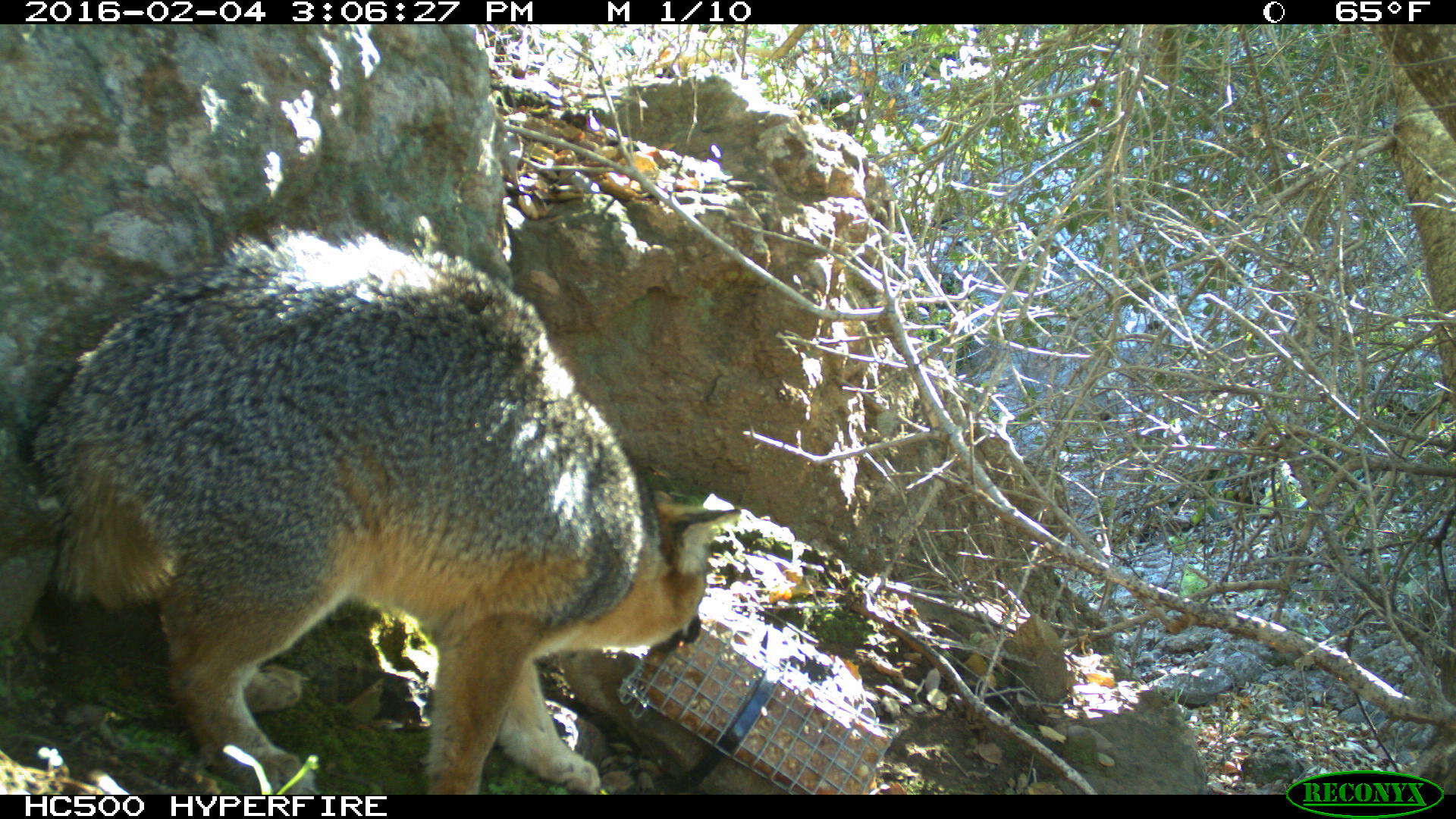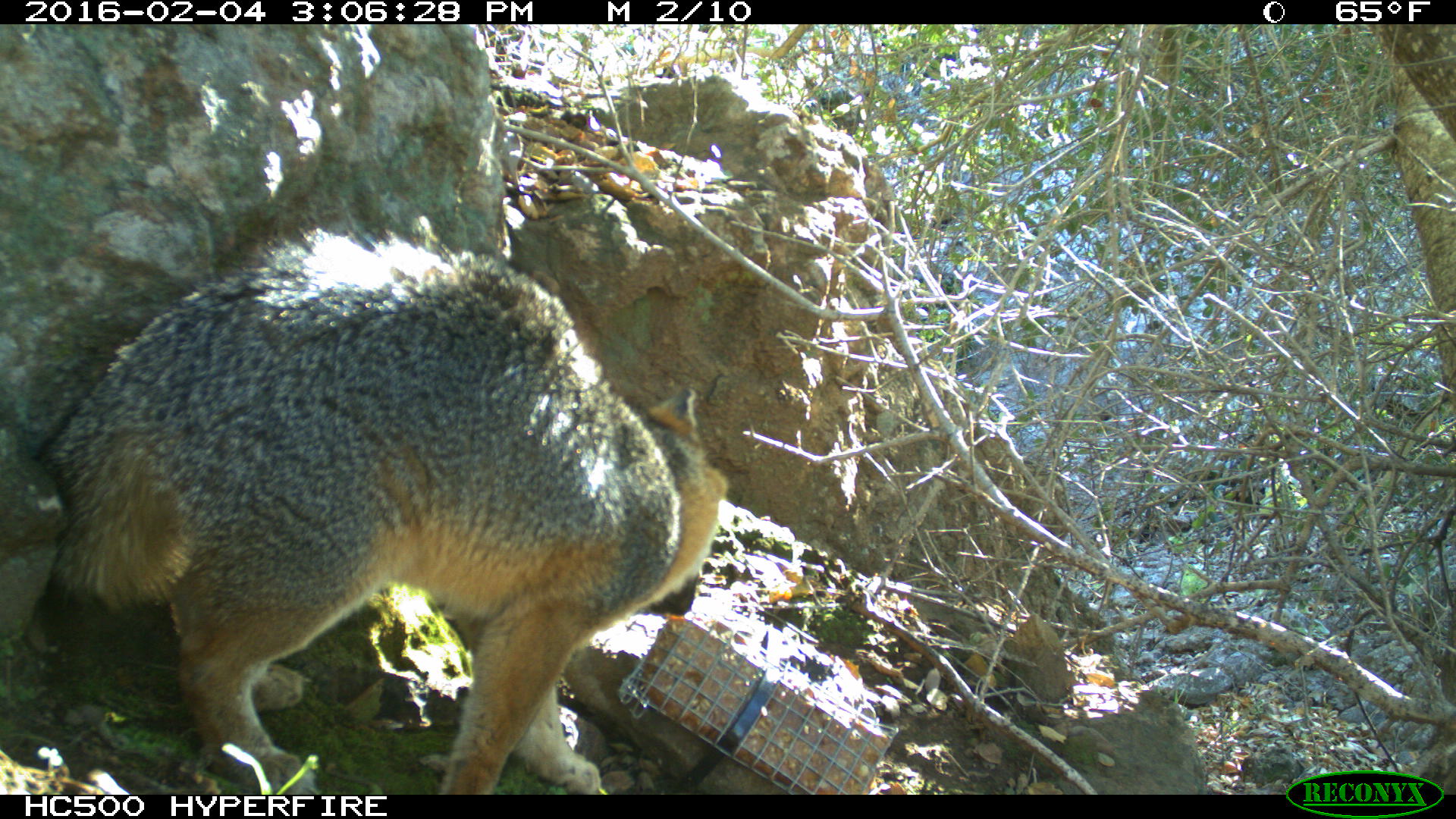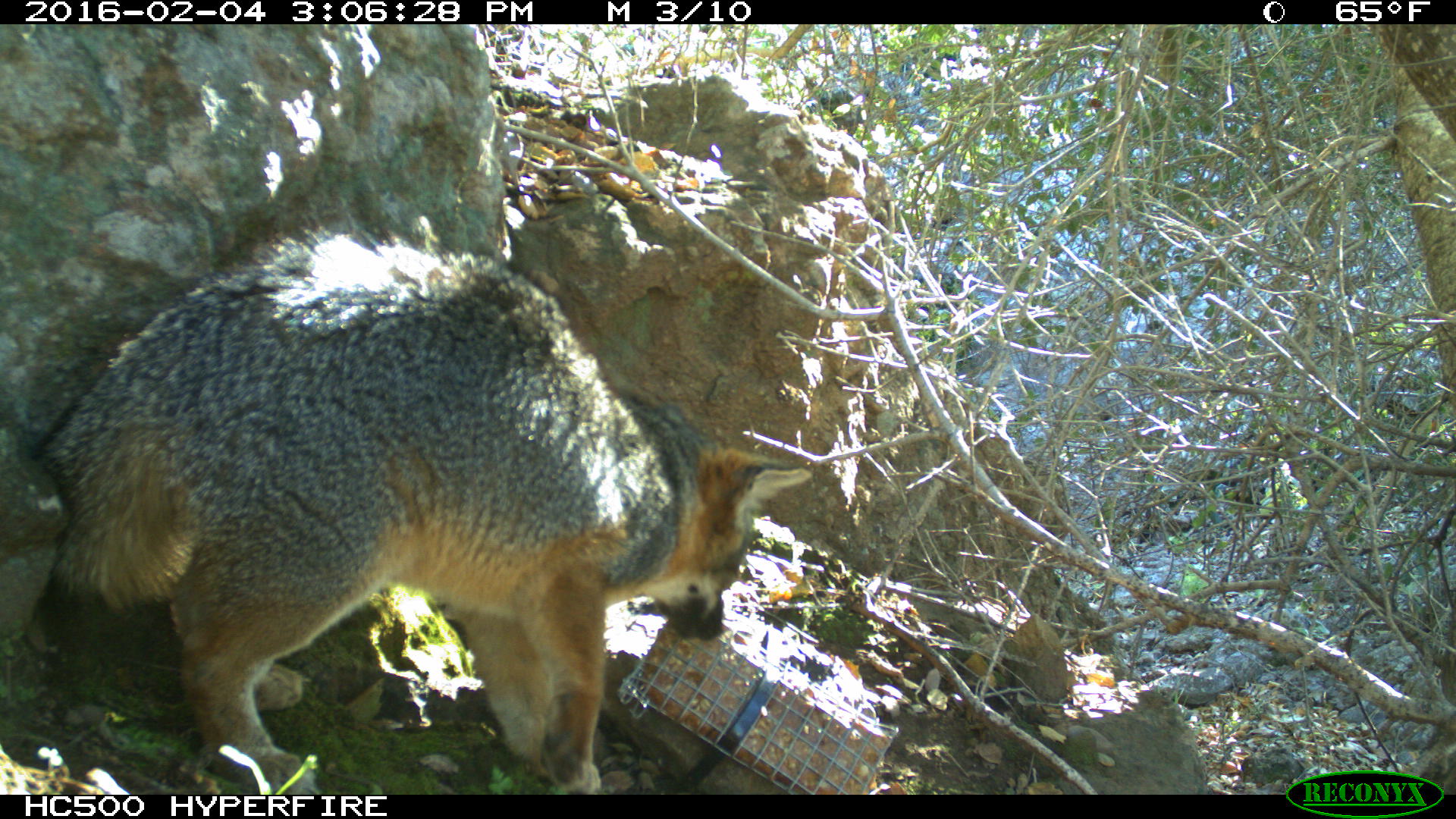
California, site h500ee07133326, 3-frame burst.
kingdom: Animalia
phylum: Chordata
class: Mammalia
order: Carnivora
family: Canidae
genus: Urocyon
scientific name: Urocyon littoralis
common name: island fox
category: fox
Fox (island fox) (Urocyon littoralis).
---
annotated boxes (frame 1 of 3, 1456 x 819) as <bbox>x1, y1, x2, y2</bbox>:
fox: <bbox>17, 206, 741, 794</bbox>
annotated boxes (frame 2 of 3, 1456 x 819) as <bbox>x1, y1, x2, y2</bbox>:
fox: <bbox>30, 212, 728, 794</bbox>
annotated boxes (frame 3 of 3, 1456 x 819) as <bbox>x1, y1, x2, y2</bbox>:
fox: <bbox>33, 225, 811, 793</bbox>